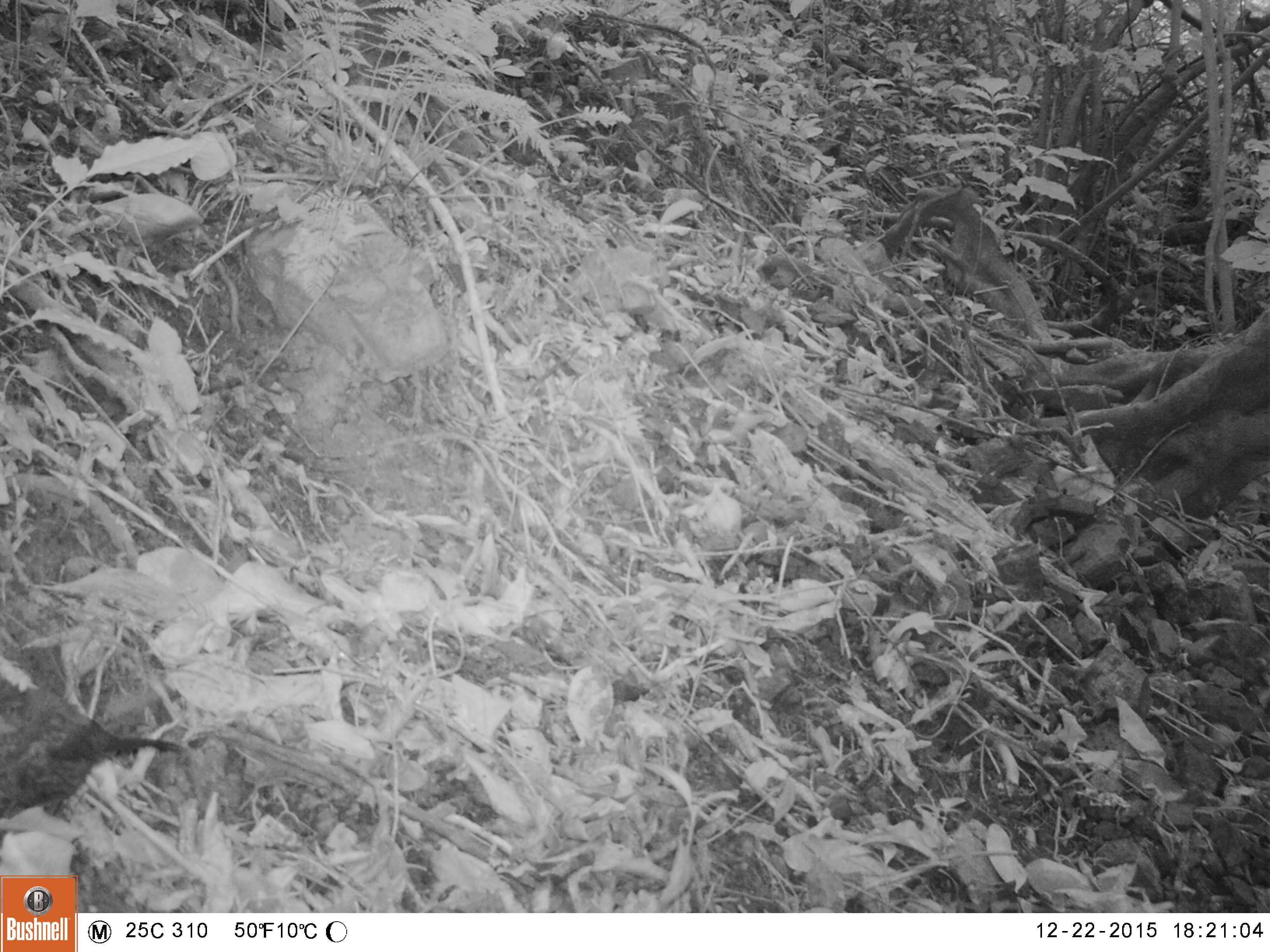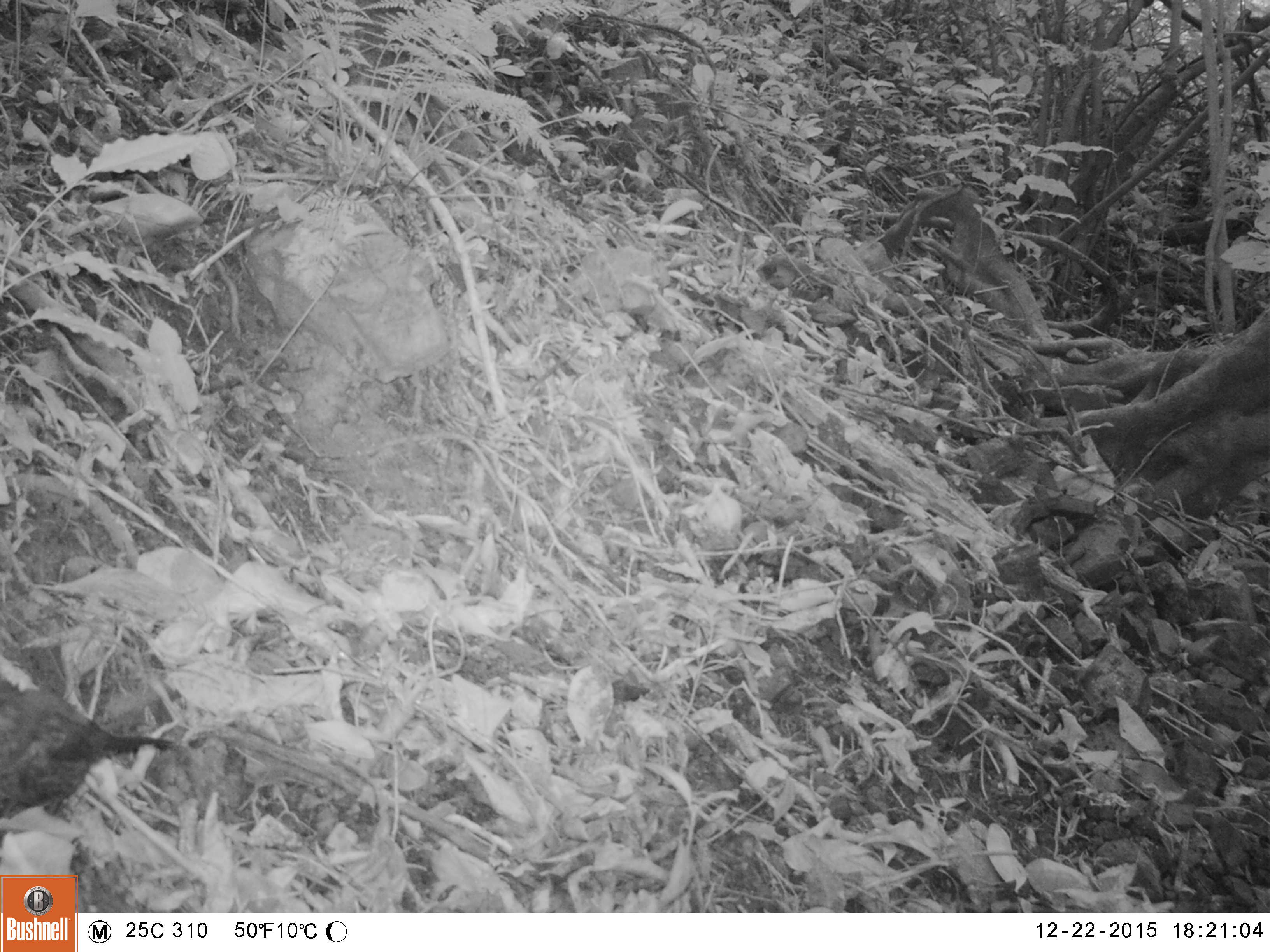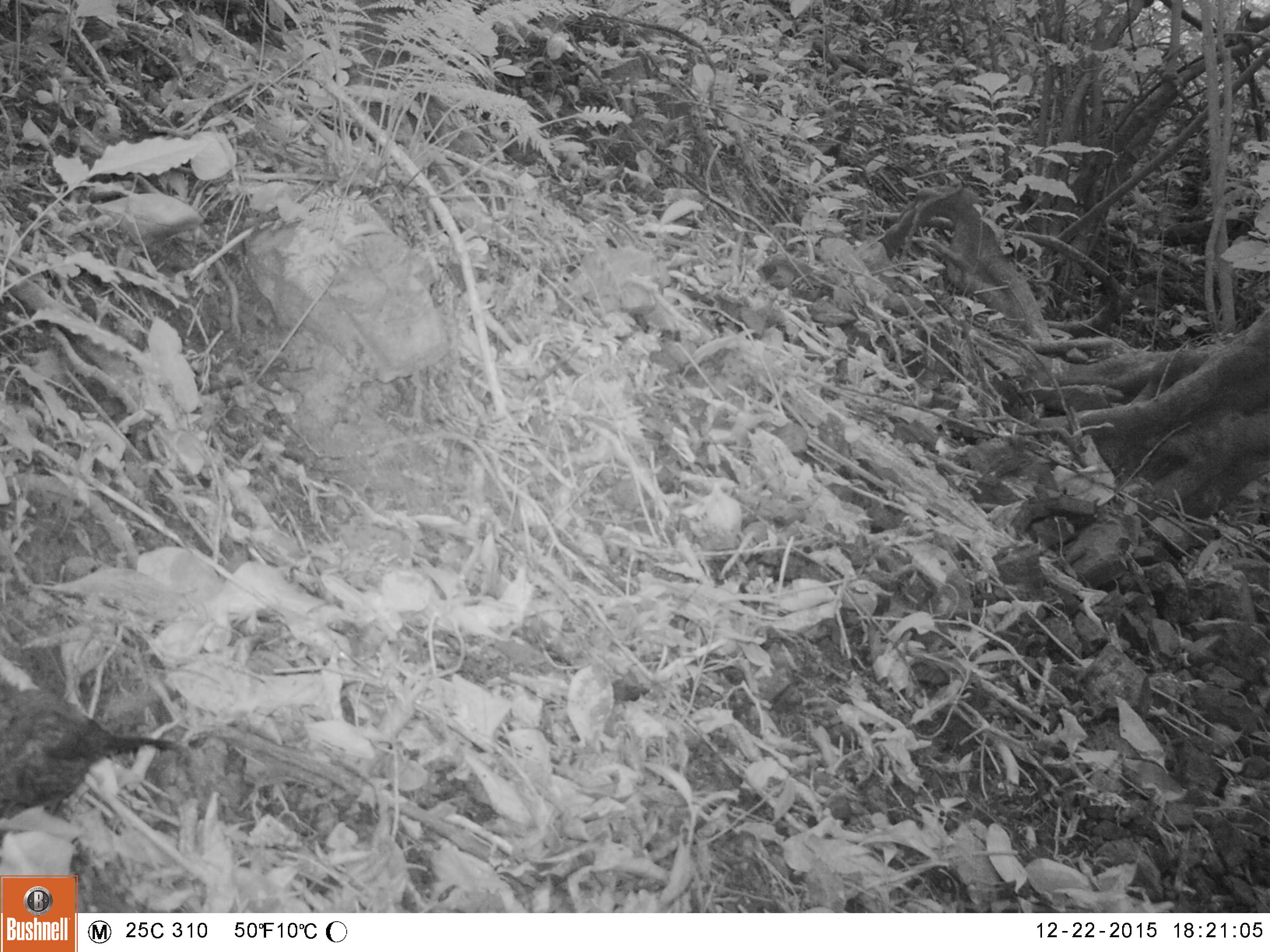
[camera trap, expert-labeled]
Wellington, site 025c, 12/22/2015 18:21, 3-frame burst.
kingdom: Animalia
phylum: Chordata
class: Aves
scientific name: Aves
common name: bird